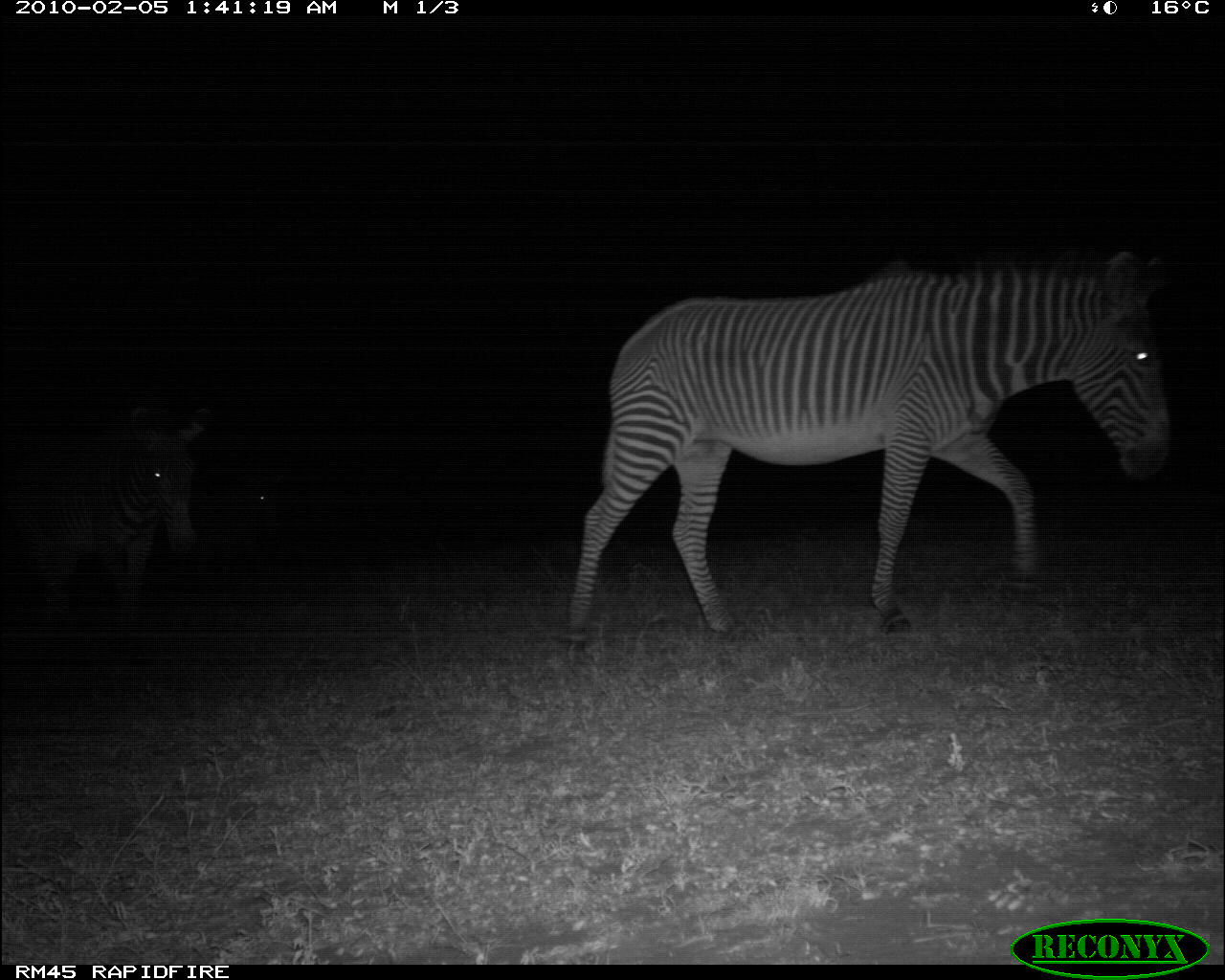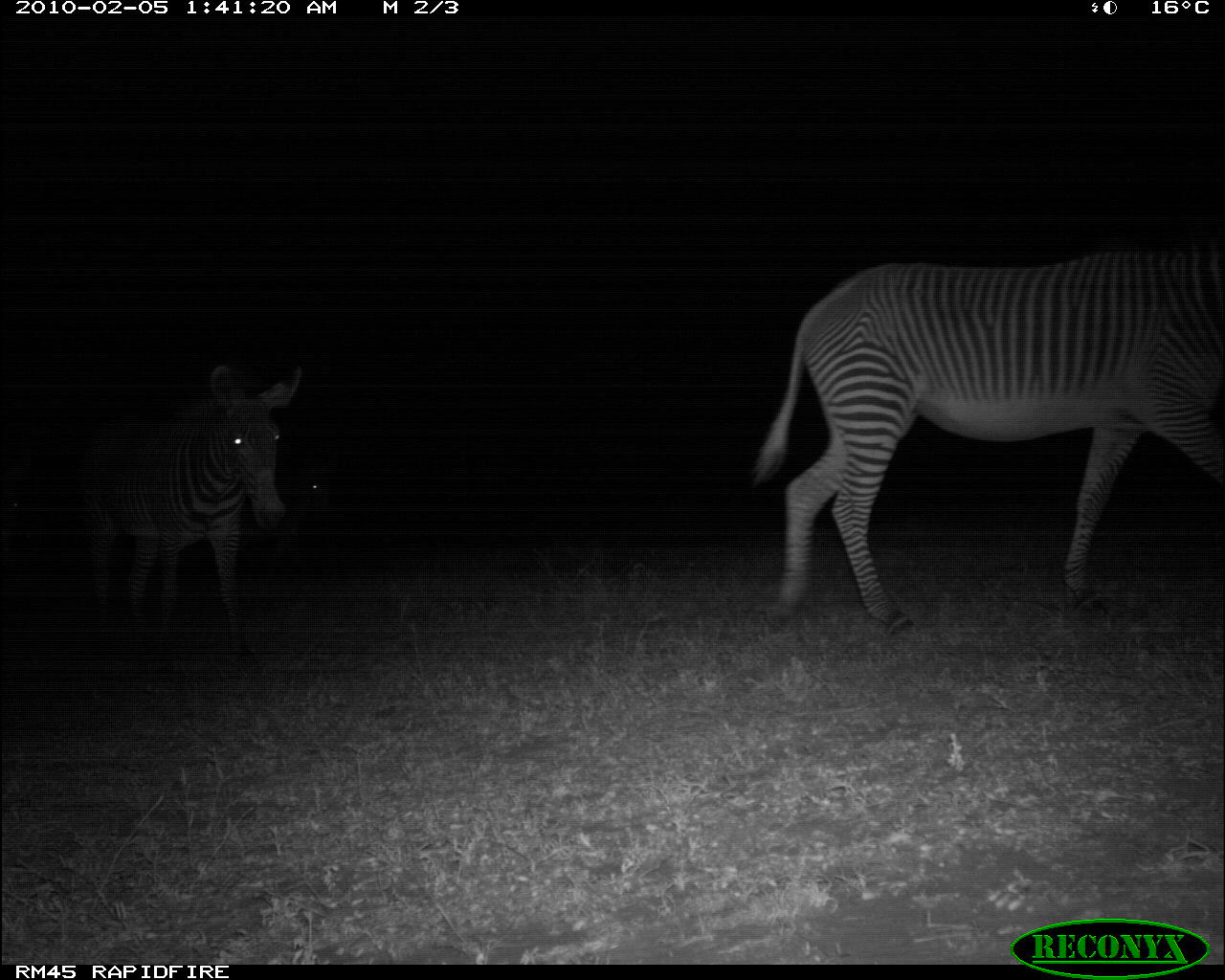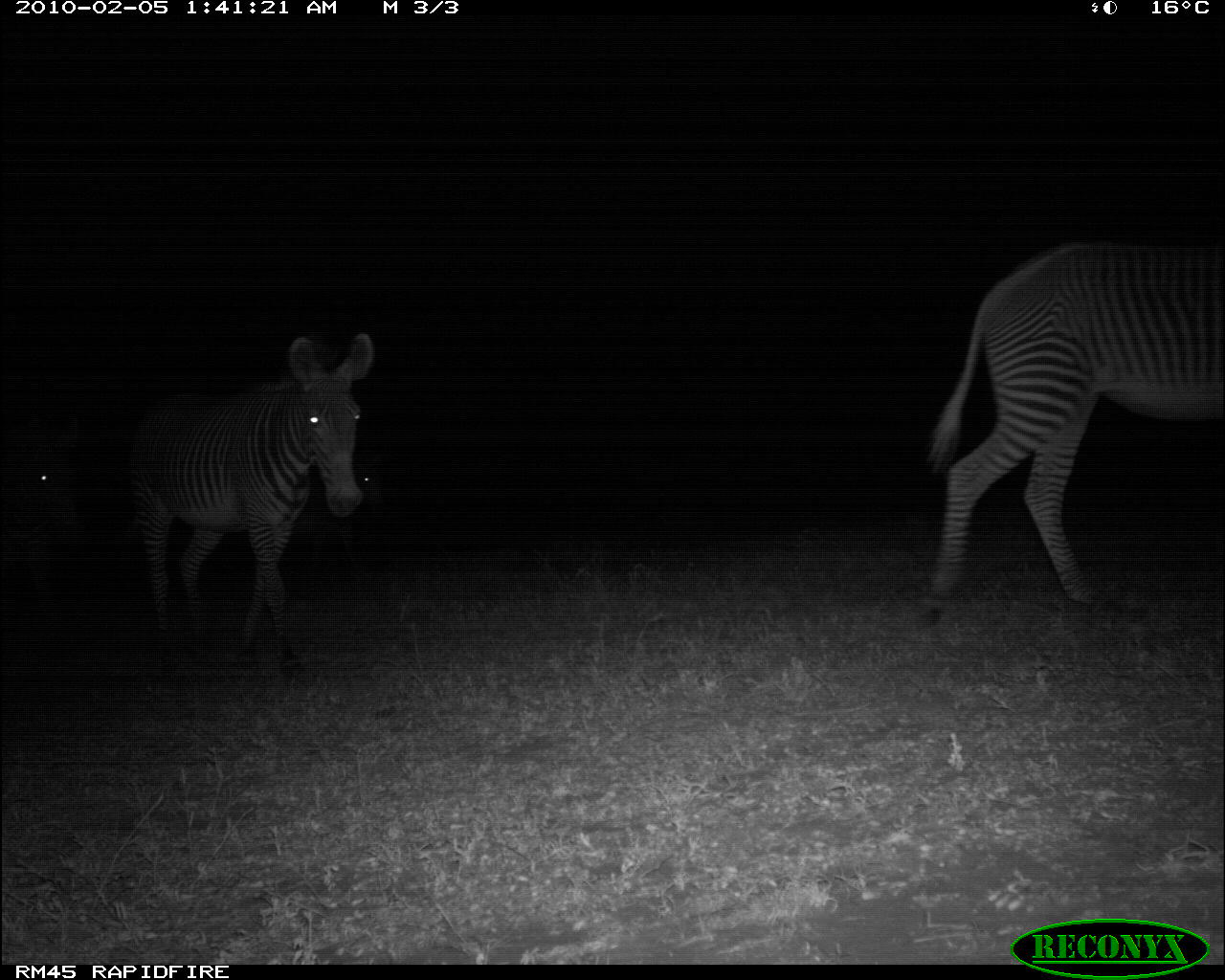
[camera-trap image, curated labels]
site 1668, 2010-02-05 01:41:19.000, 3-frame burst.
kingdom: Animalia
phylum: Chordata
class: Mammalia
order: Perissodactyla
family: Equidae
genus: Equus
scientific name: Equus grevyi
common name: grévy's zebra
Equus grevyi (grévy's zebra), count 3.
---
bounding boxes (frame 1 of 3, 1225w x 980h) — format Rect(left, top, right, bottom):
equus grevyi: Rect(558, 248, 1172, 648); Rect(0, 397, 211, 622)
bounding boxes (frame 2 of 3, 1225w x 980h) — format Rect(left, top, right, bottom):
equus grevyi: Rect(746, 239, 1225, 634); Rect(66, 357, 300, 661)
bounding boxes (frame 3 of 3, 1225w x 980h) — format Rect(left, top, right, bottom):
equus grevyi: Rect(918, 238, 1217, 639); Rect(118, 326, 380, 659); Rect(0, 404, 87, 618)